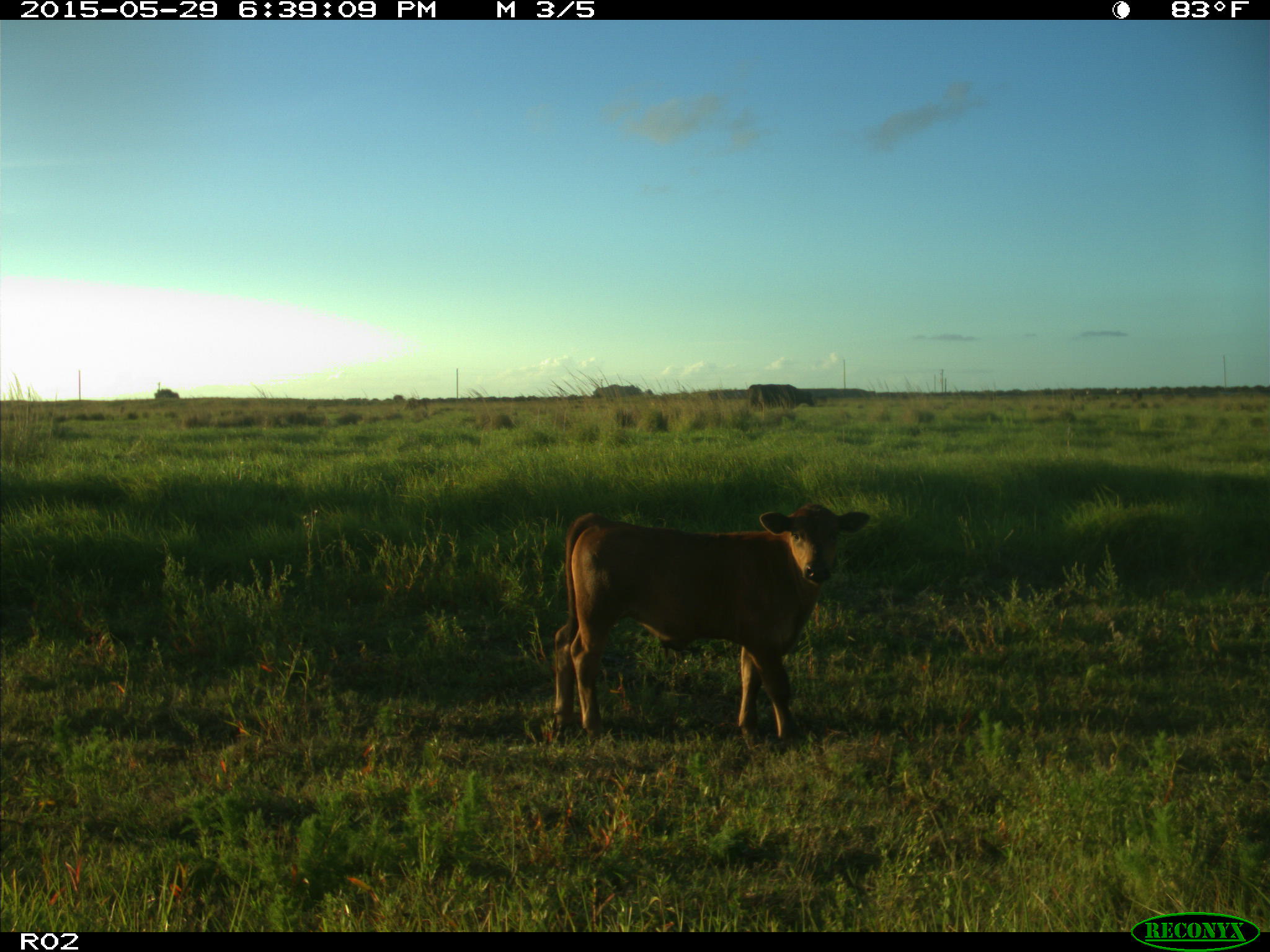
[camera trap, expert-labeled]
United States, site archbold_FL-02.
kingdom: Animalia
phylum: Chordata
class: Mammalia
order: Artiodactyla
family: Bovidae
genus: Bos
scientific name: Bos taurus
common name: domestic cow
Bos taurus (domestic cow).